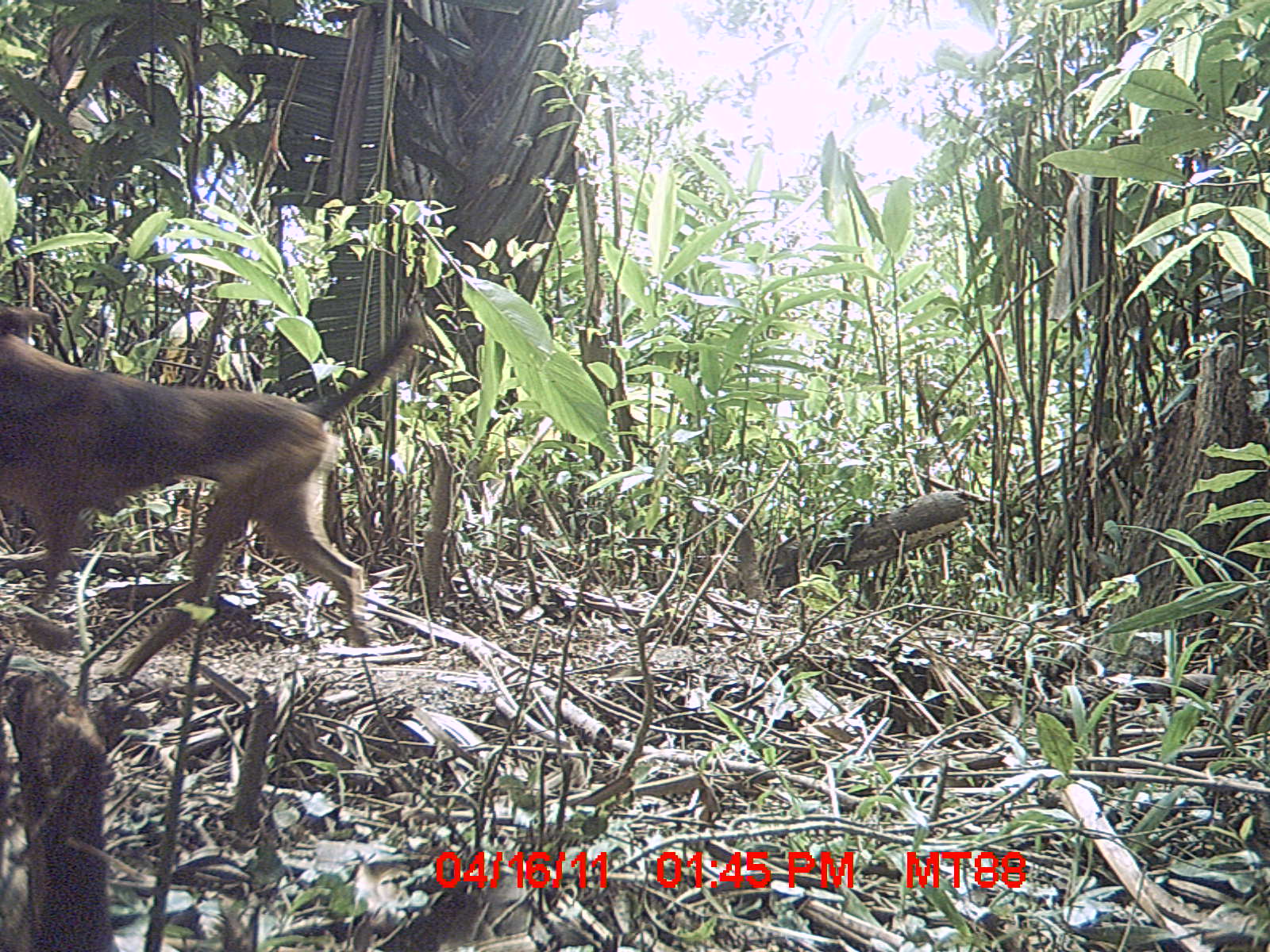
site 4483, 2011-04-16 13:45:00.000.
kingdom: Animalia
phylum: Chordata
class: Mammalia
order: Carnivora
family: Canidae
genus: Canis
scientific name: Canis familiaris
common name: domestic dog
Canis familiaris (domestic dog), count 1.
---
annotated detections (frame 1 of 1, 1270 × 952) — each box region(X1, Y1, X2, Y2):
canis familiaris: region(0, 304, 427, 645)